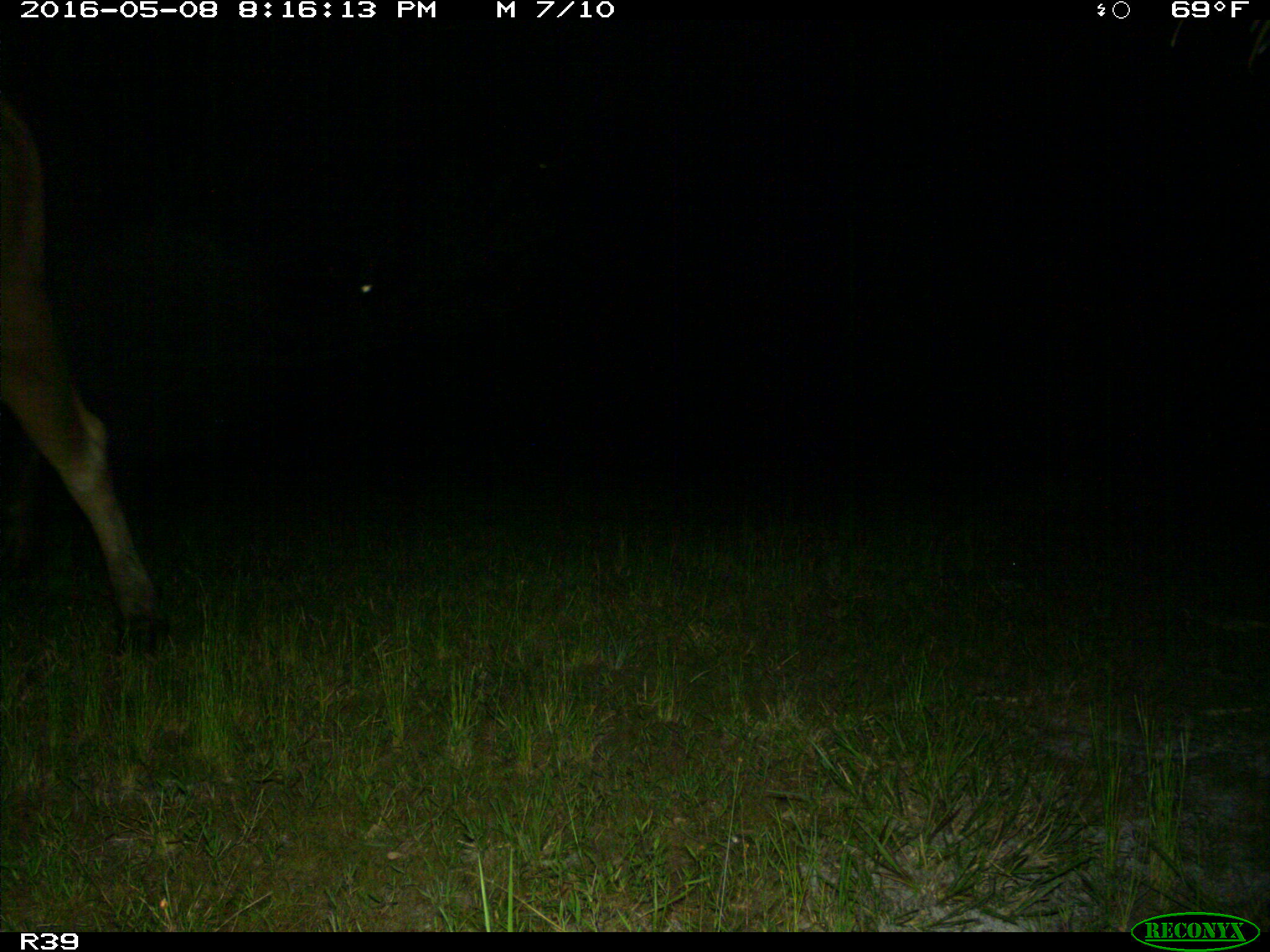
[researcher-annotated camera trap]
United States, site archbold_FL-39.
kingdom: Animalia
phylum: Chordata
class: Mammalia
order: Artiodactyla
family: Bovidae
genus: Bos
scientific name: Bos taurus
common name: domestic cow